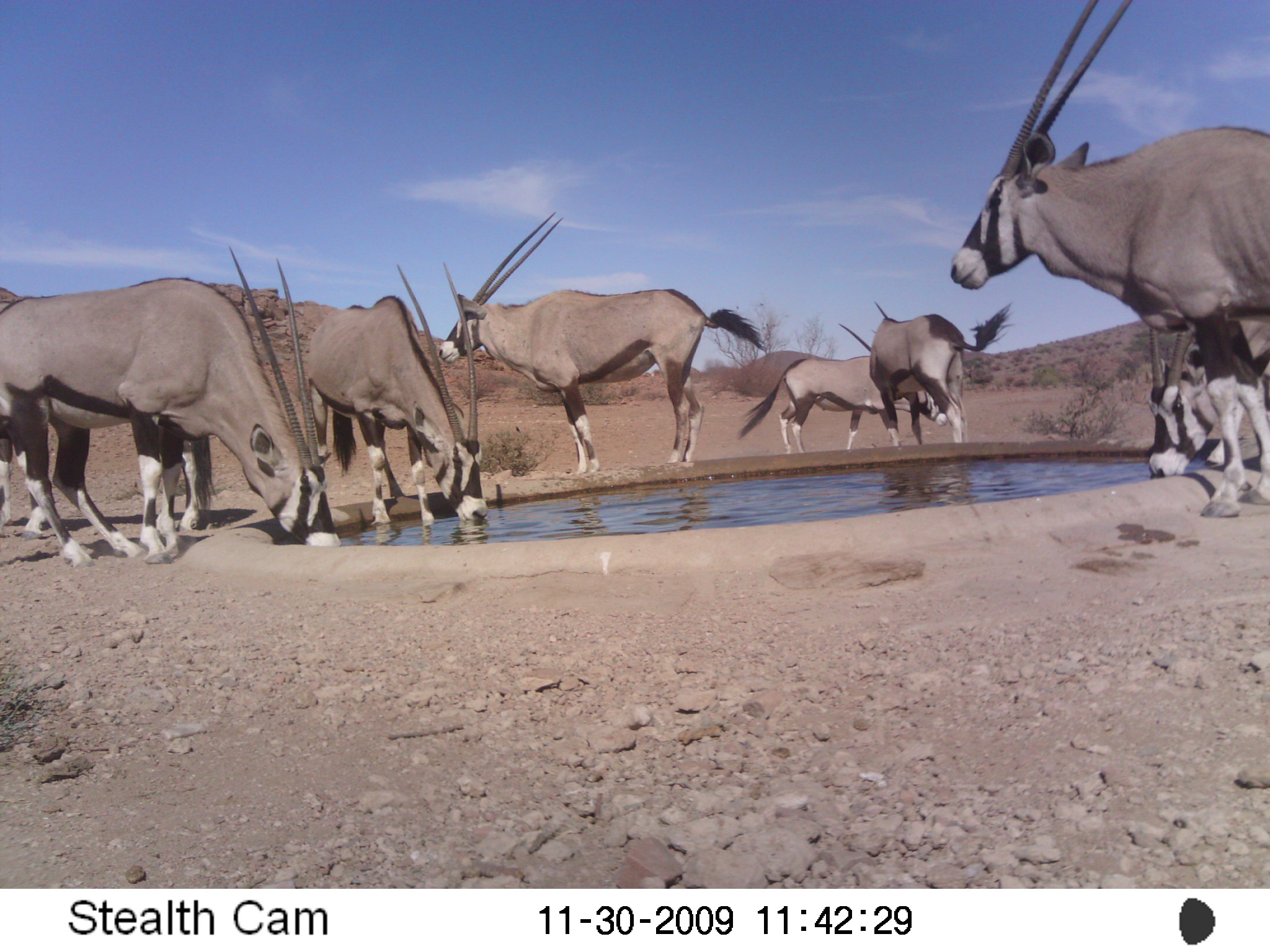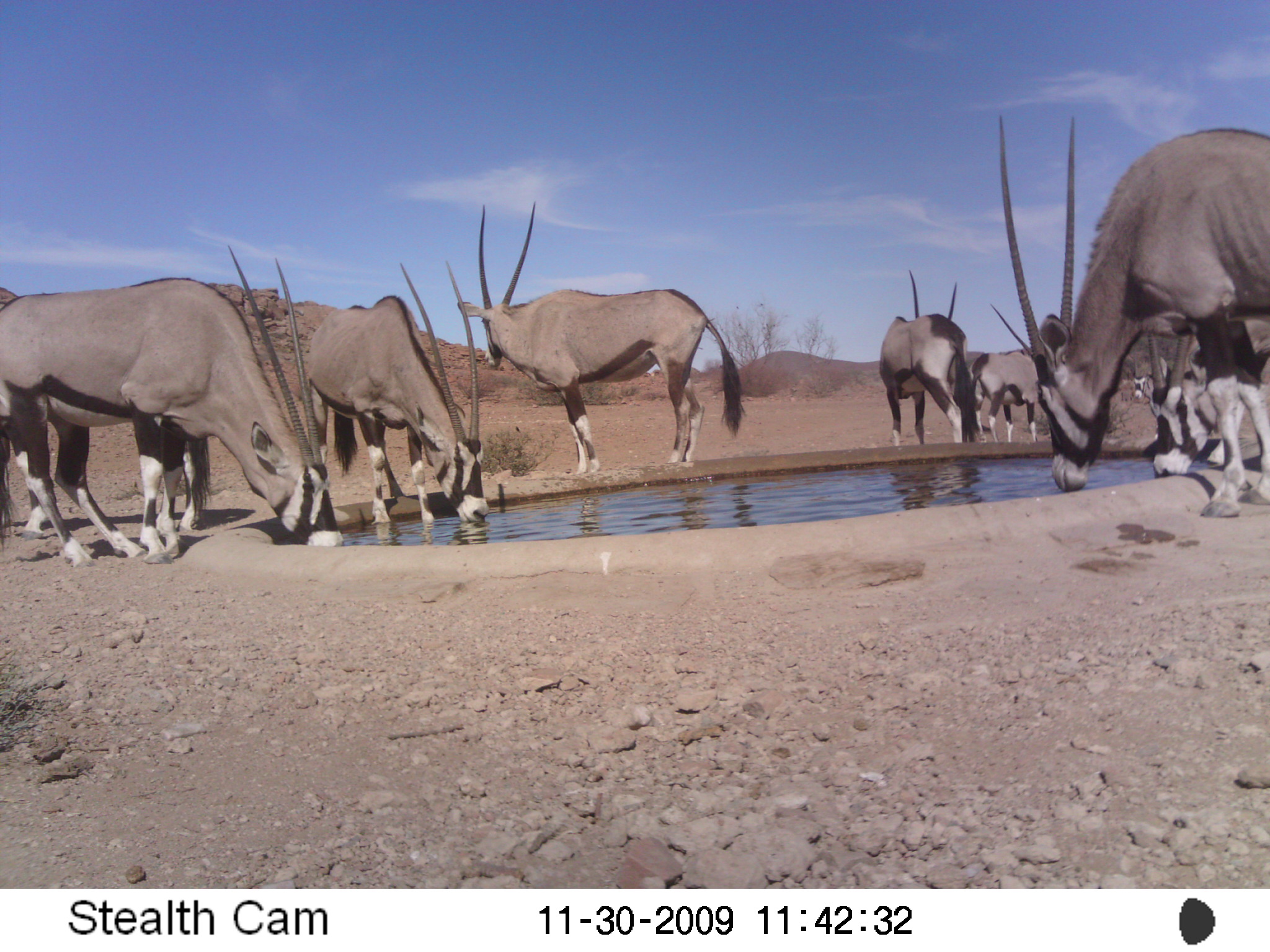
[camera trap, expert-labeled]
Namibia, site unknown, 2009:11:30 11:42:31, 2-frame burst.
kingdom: Animalia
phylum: Chordata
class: Mammalia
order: Artiodactyla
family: Bovidae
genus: Oryx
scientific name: Oryx gazella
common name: gemsbok